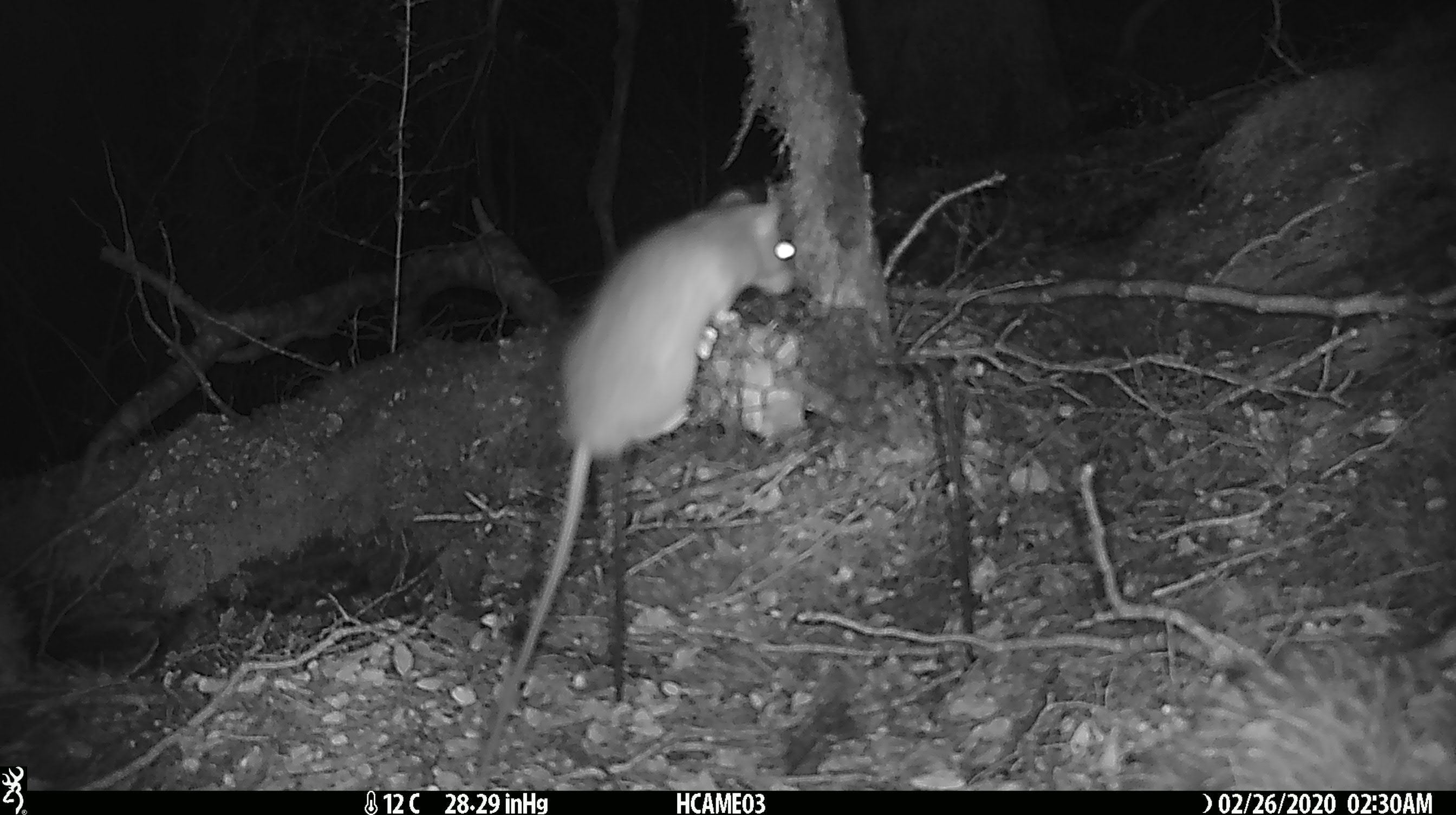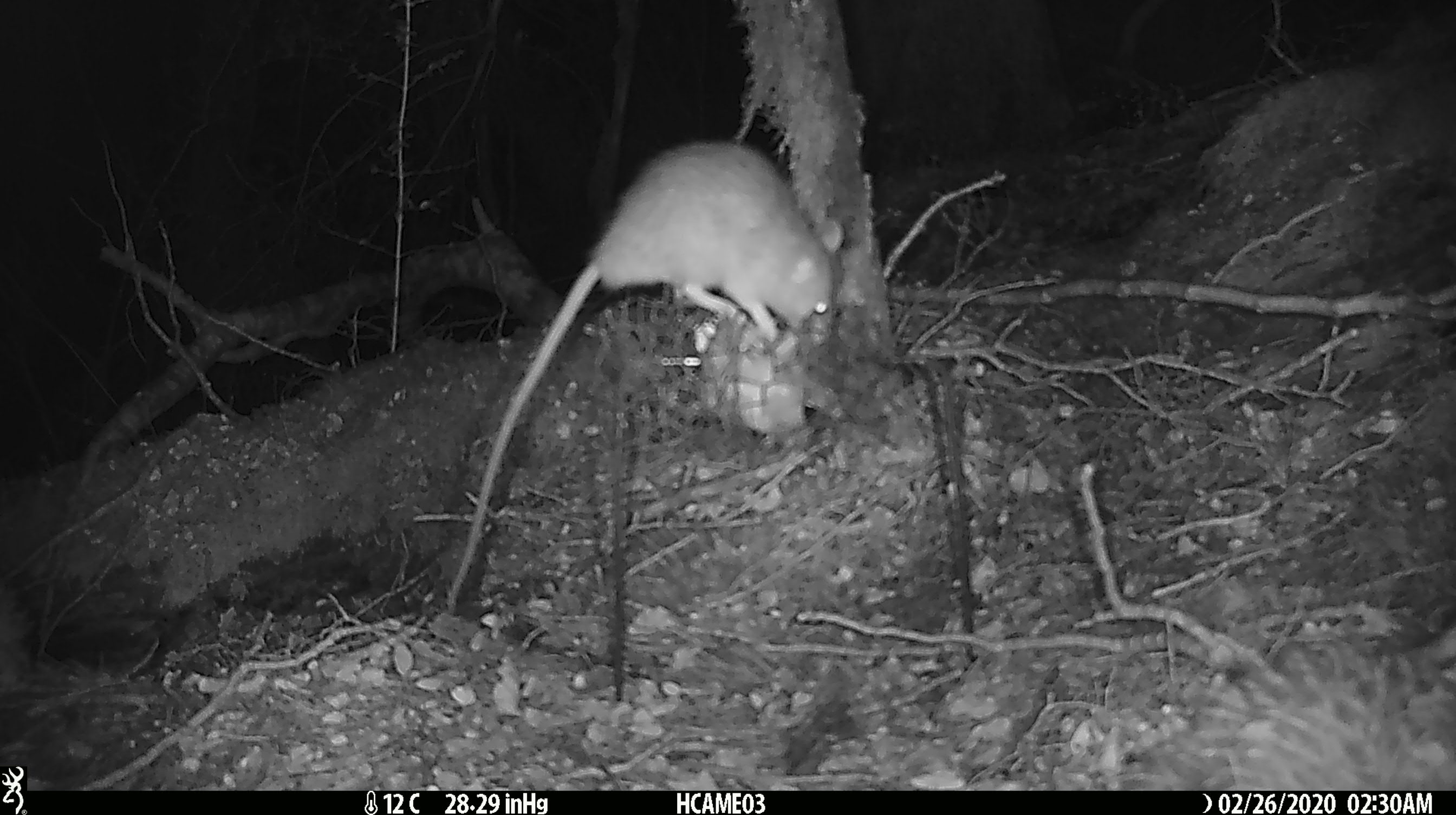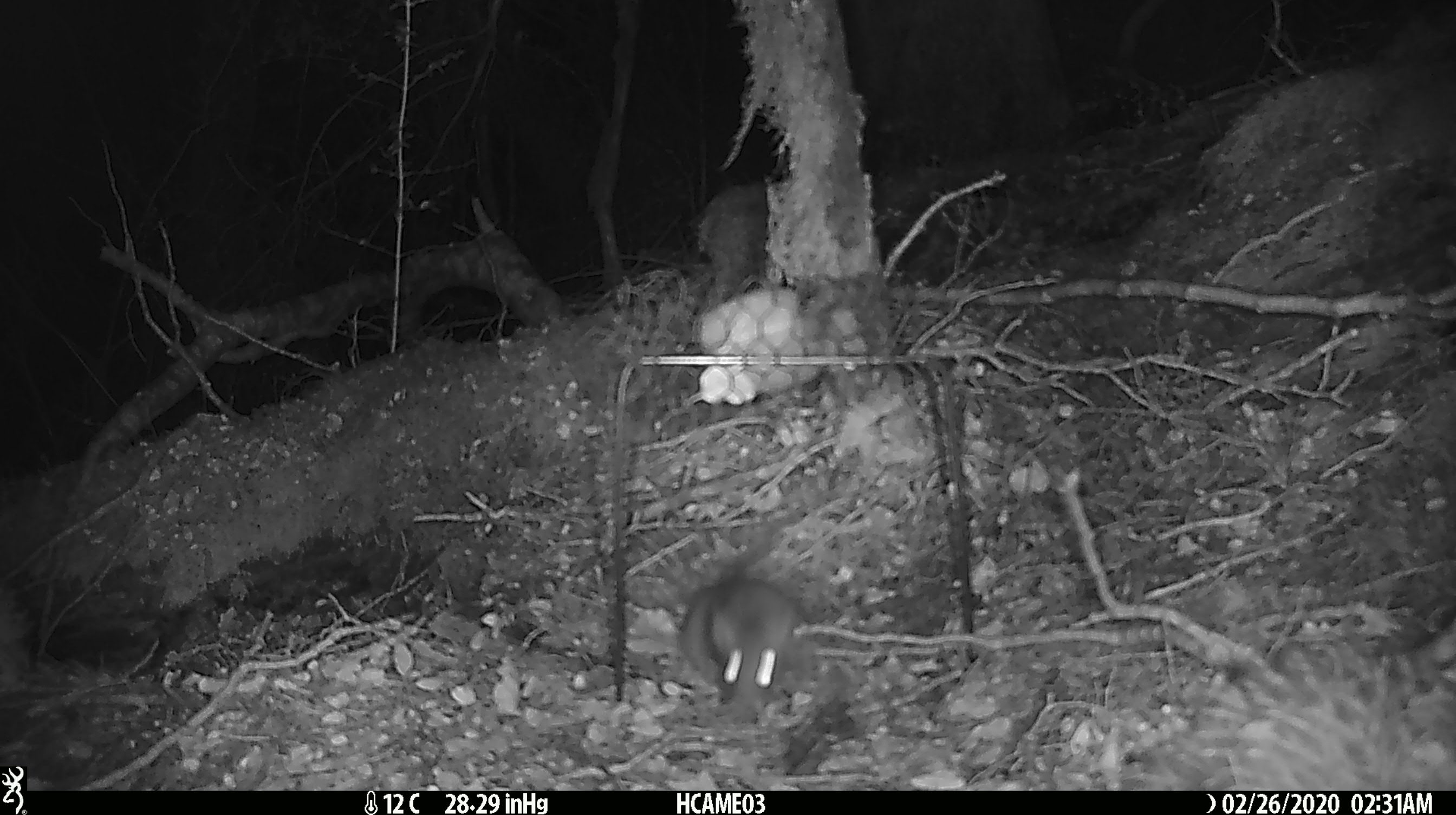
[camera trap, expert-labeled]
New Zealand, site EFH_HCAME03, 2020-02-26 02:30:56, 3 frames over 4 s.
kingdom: Animalia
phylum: Chordata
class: Mammalia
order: Rodentia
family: Muridae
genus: Rattus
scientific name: Rattus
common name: rat